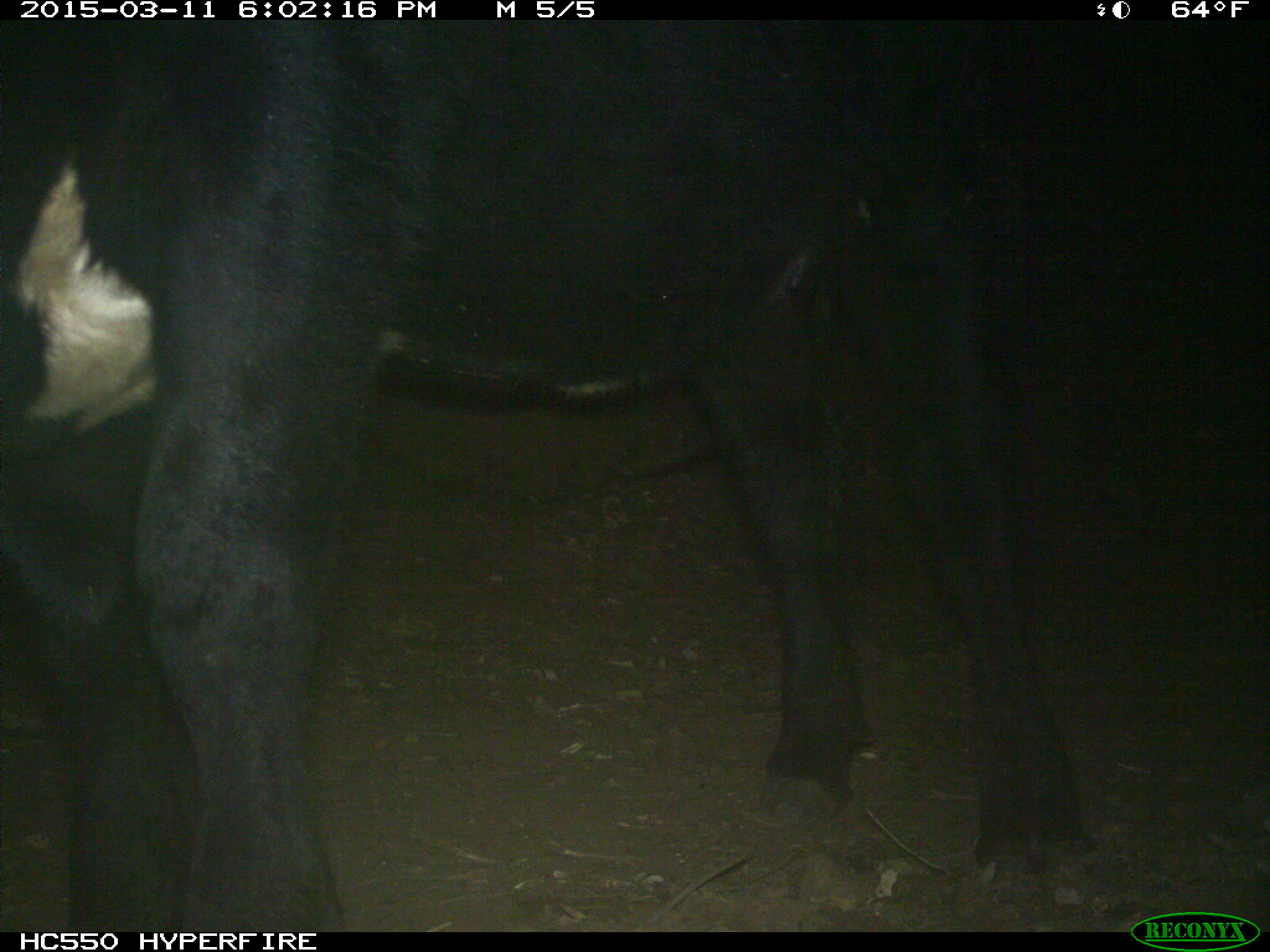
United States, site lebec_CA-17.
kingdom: Animalia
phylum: Chordata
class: Mammalia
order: Artiodactyla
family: Bovidae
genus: Bos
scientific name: Bos taurus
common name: domestic cow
Bos taurus (domestic cow).